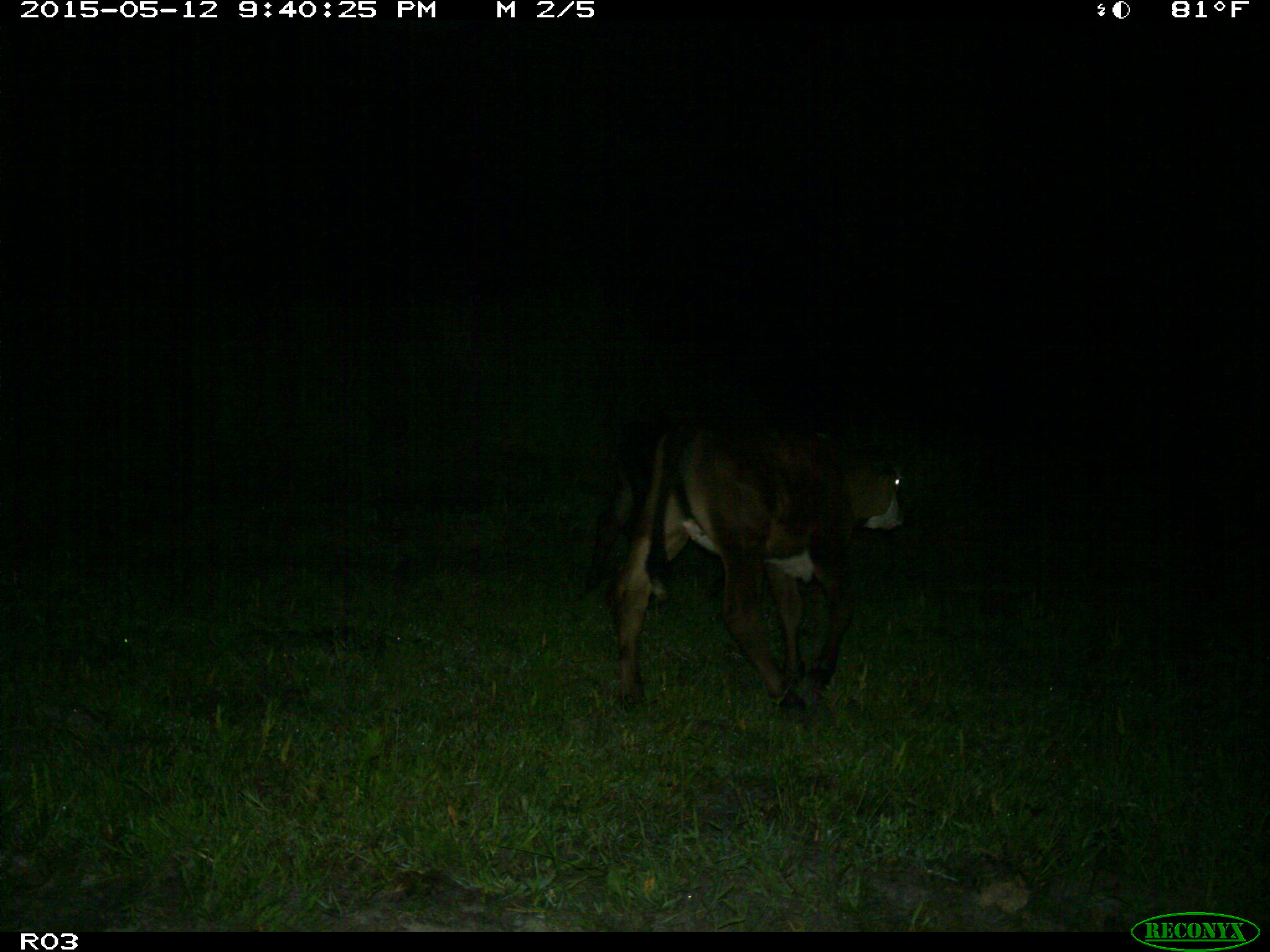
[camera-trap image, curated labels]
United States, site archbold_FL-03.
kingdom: Animalia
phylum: Chordata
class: Mammalia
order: Artiodactyla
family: Bovidae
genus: Bos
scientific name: Bos taurus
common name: domestic cow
Bos taurus (domestic cow).